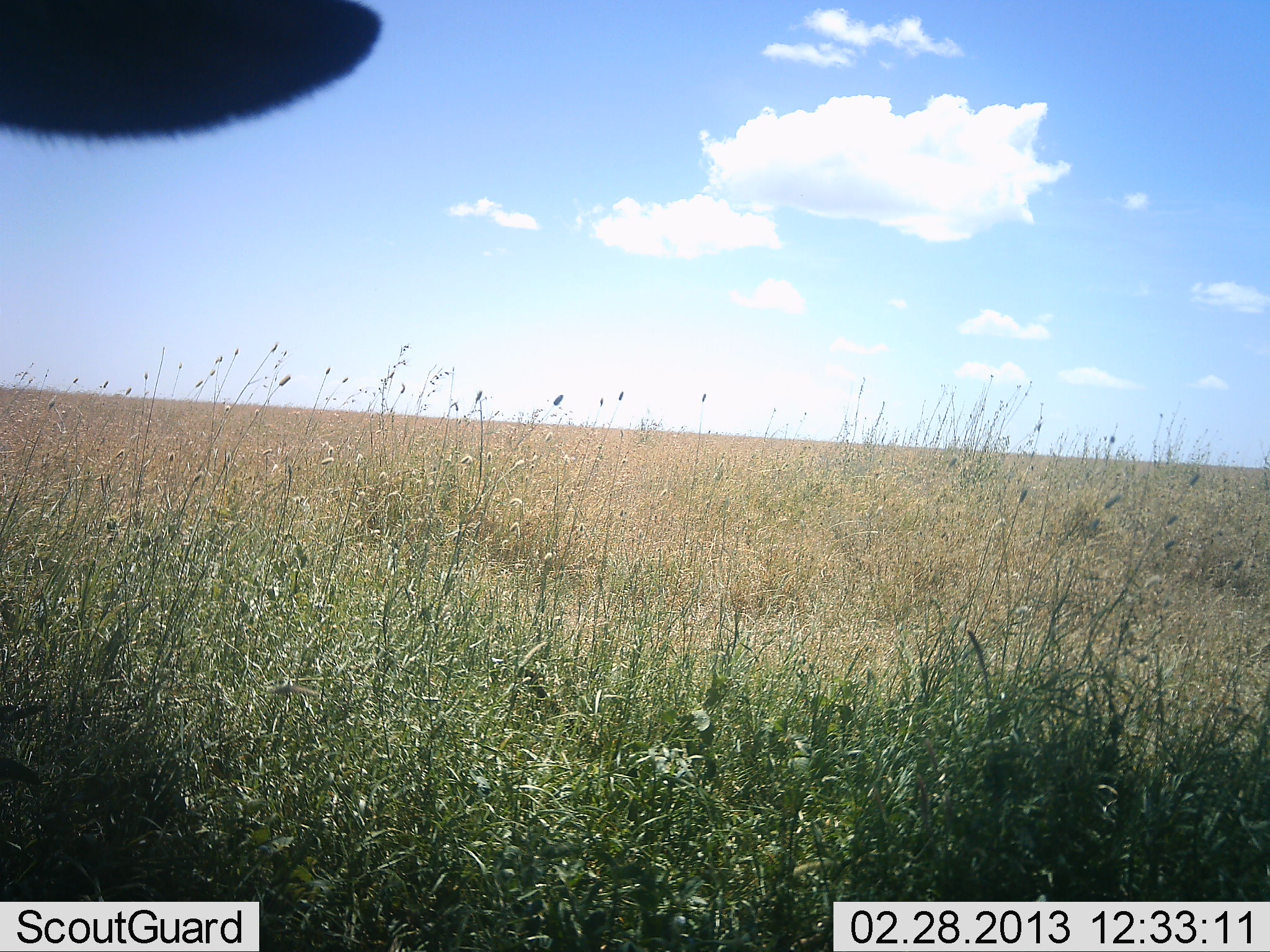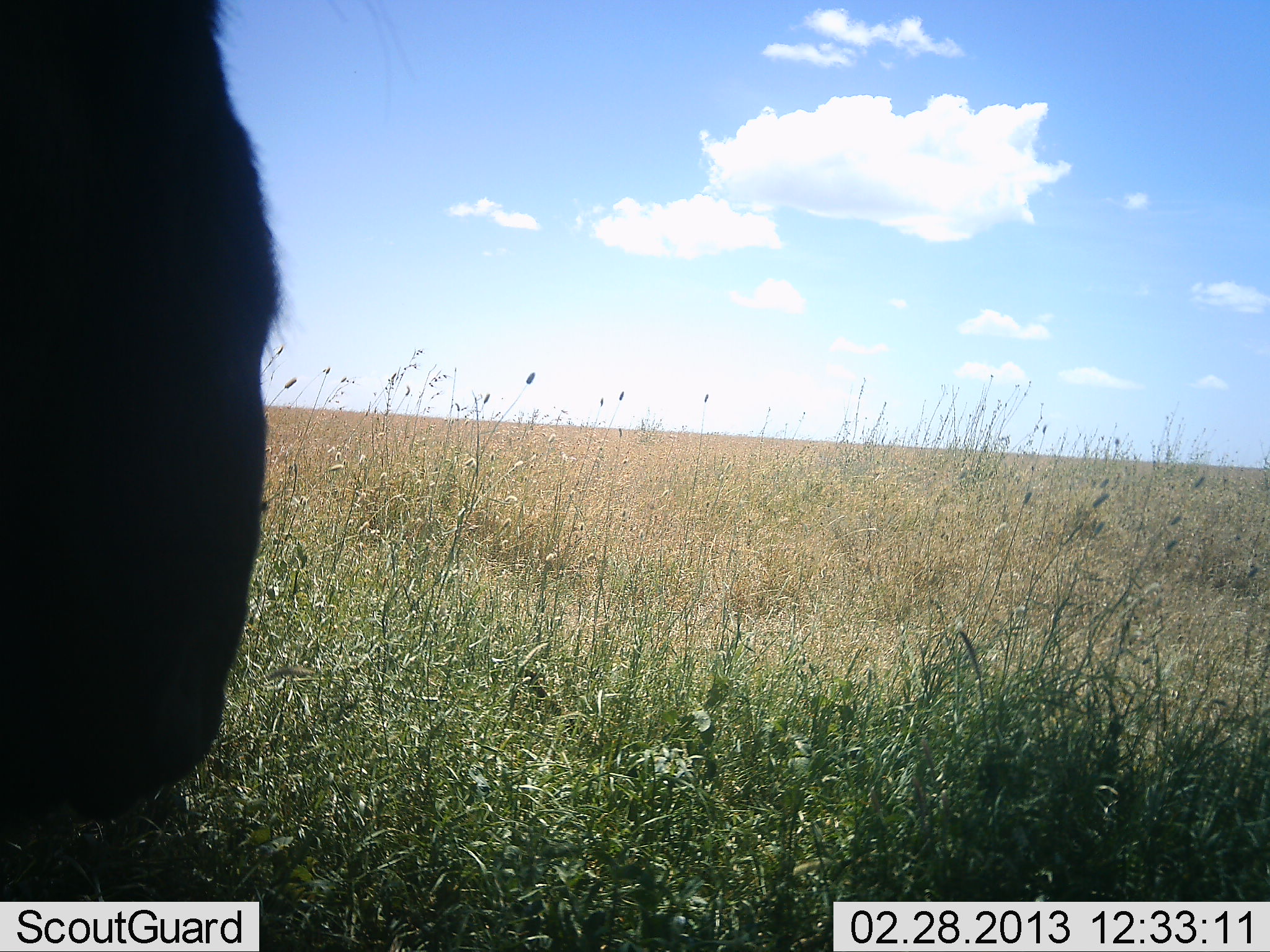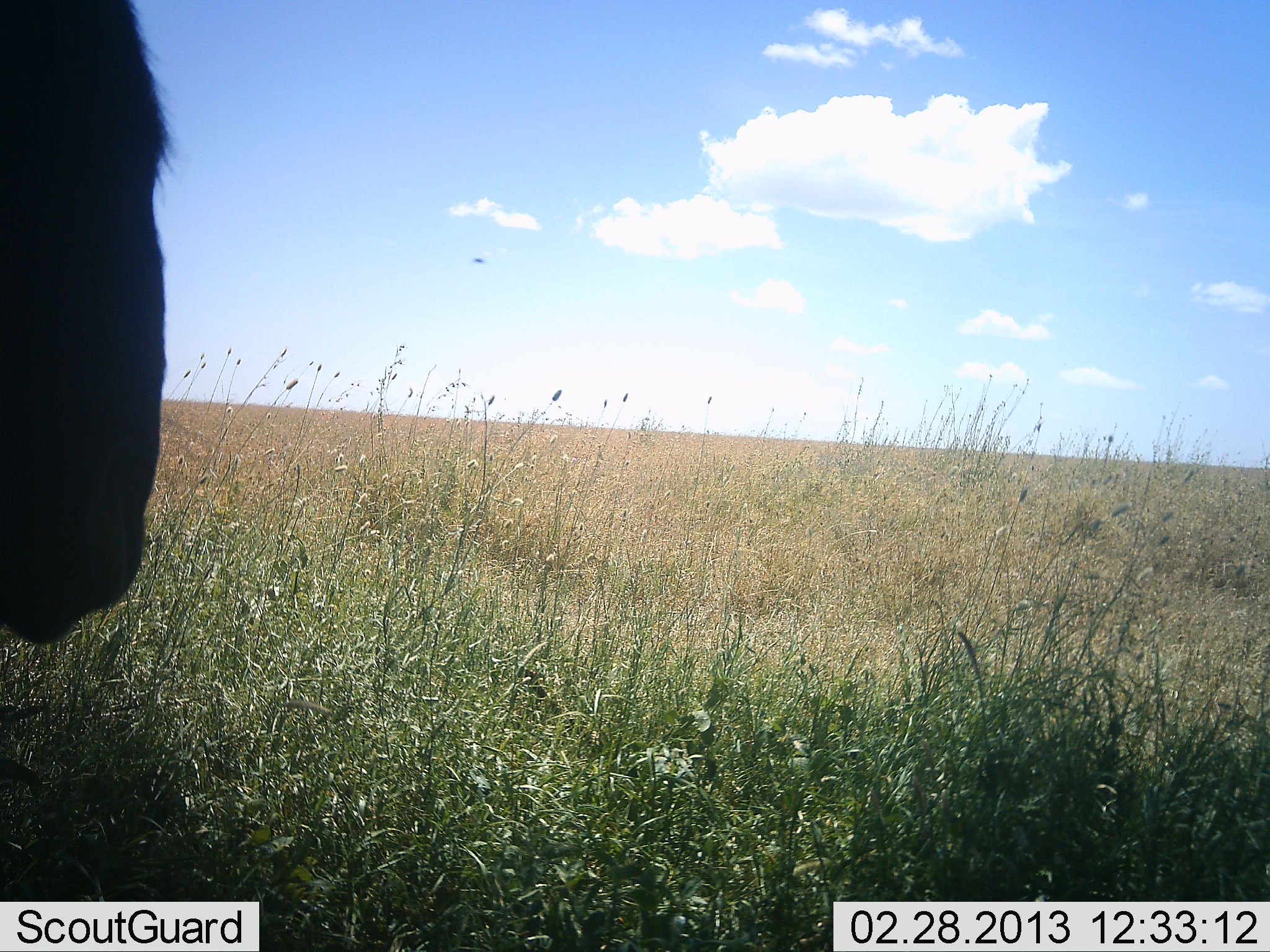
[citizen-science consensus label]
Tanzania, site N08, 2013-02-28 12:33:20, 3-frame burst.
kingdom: Animalia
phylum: Chordata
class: Mammalia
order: Artiodactyla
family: Bovidae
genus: Connochaetes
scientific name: Connochaetes taurinus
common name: blue wildebeest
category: wildebeest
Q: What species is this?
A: Wildebeest (blue wildebeest) (Connochaetes taurinus).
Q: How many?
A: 1.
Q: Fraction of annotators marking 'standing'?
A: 71%.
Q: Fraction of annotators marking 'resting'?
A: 18%.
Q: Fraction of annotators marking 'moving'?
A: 6%.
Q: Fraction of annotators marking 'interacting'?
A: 0%.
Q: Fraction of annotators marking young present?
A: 0%.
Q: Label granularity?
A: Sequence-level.